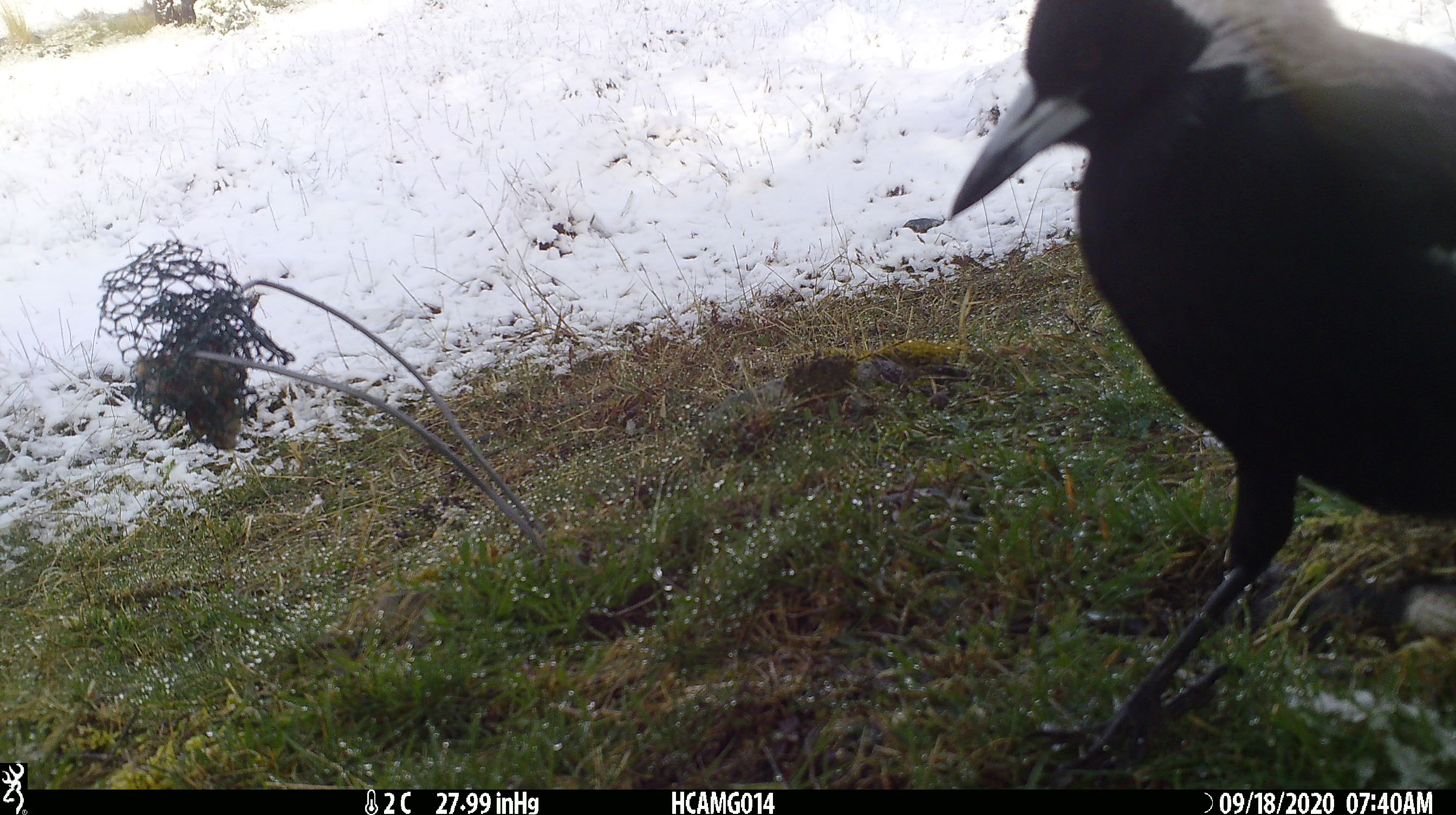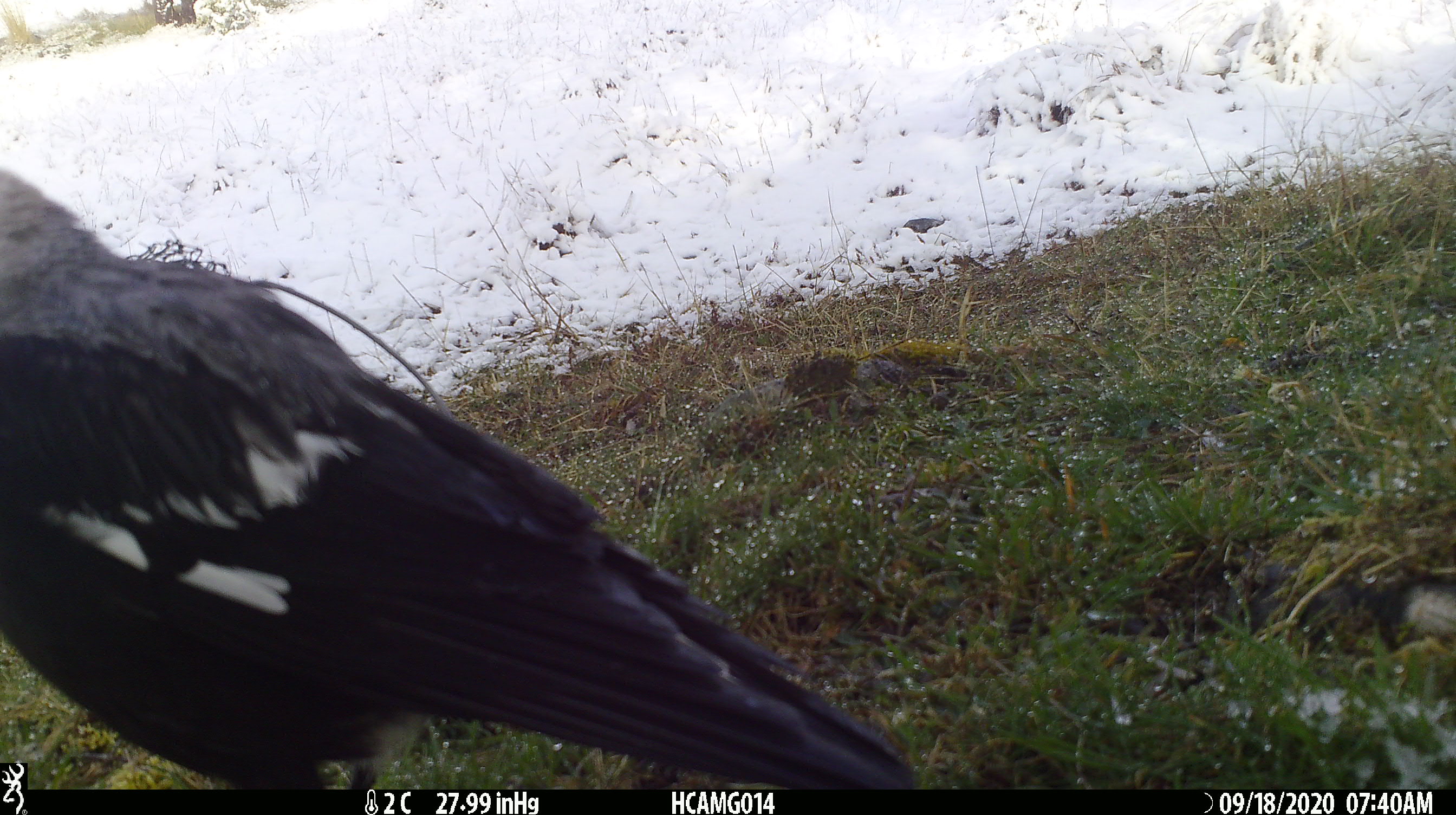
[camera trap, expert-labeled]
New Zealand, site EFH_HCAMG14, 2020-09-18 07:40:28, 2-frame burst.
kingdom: Animalia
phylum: Chordata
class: Aves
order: Passeriformes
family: Artamidae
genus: Gymnorhina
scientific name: Gymnorhina tibicen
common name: australian magpie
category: magpie